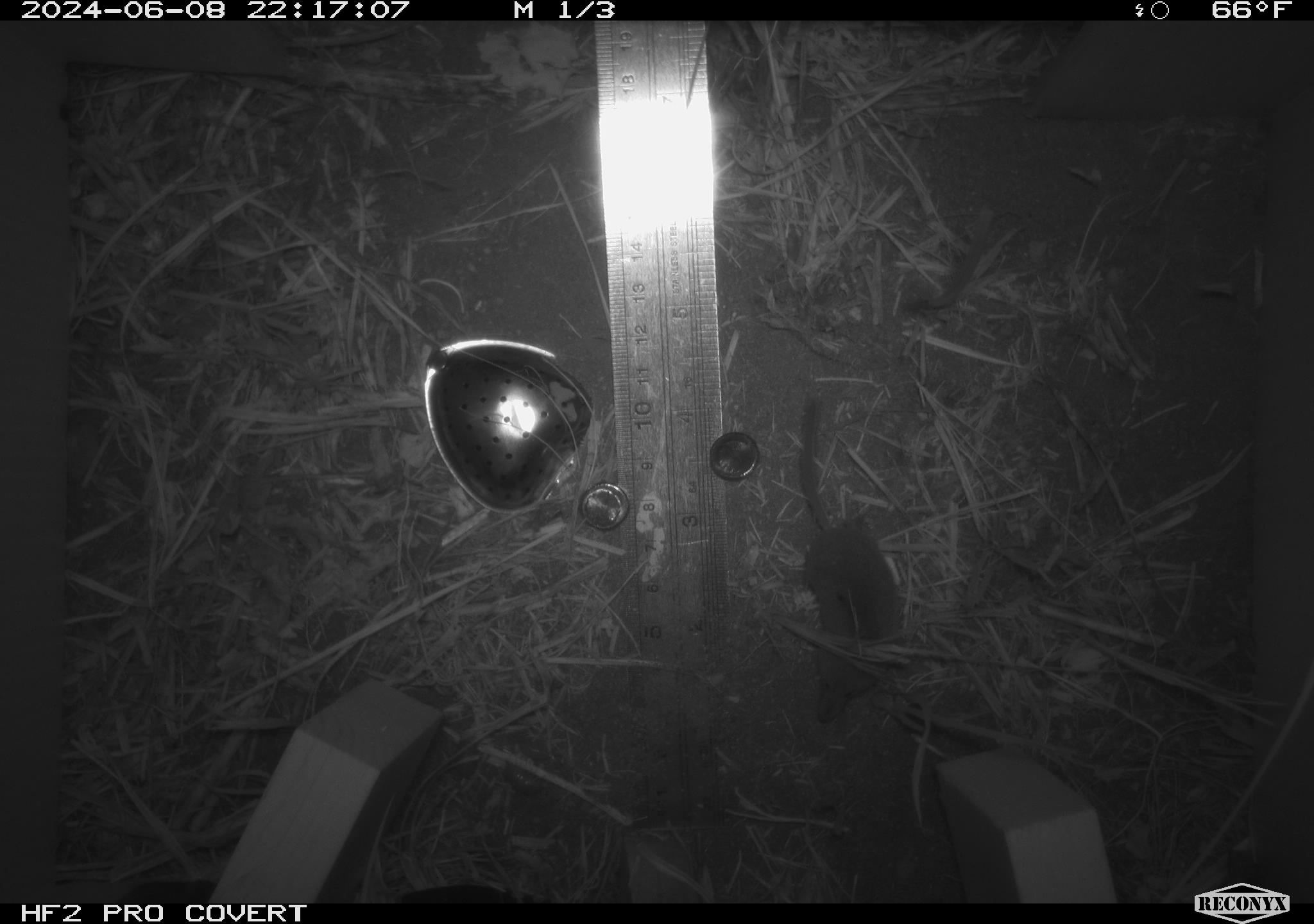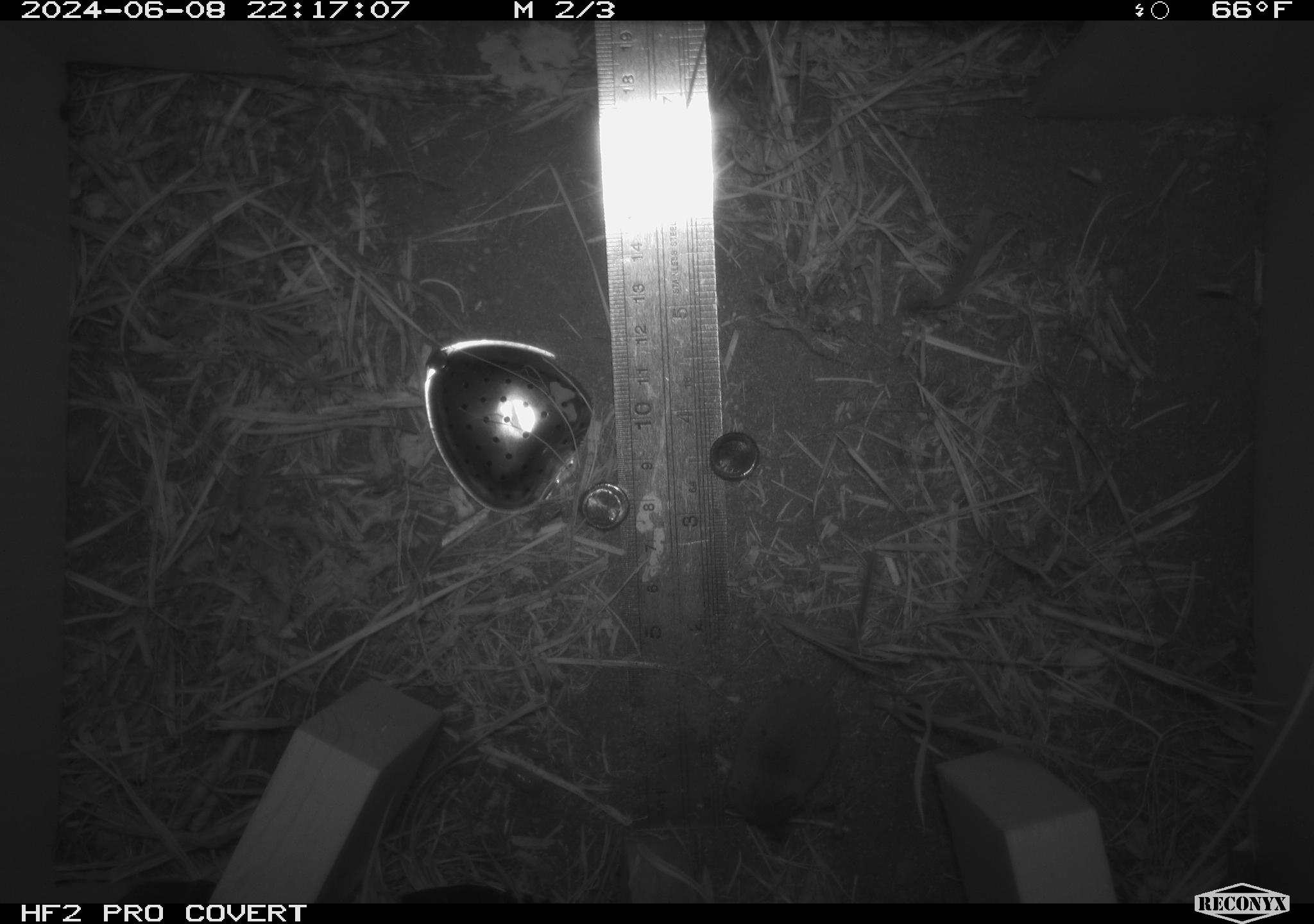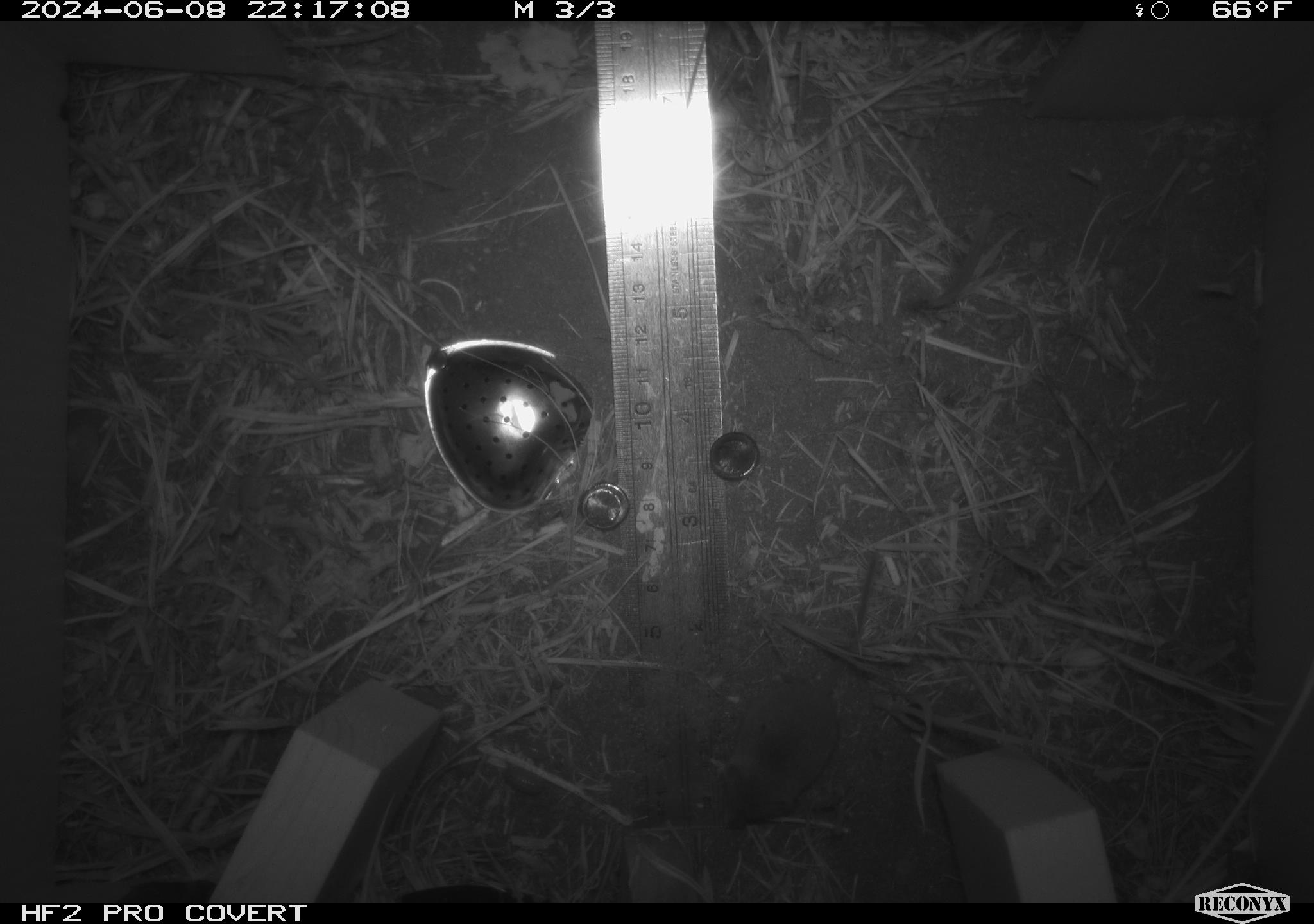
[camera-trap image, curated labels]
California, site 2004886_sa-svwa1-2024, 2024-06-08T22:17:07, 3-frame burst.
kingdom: Animalia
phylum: Chordata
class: Mammalia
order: Eulipotyphla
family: Soricidae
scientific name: Soricidae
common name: shrews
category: soricidae family